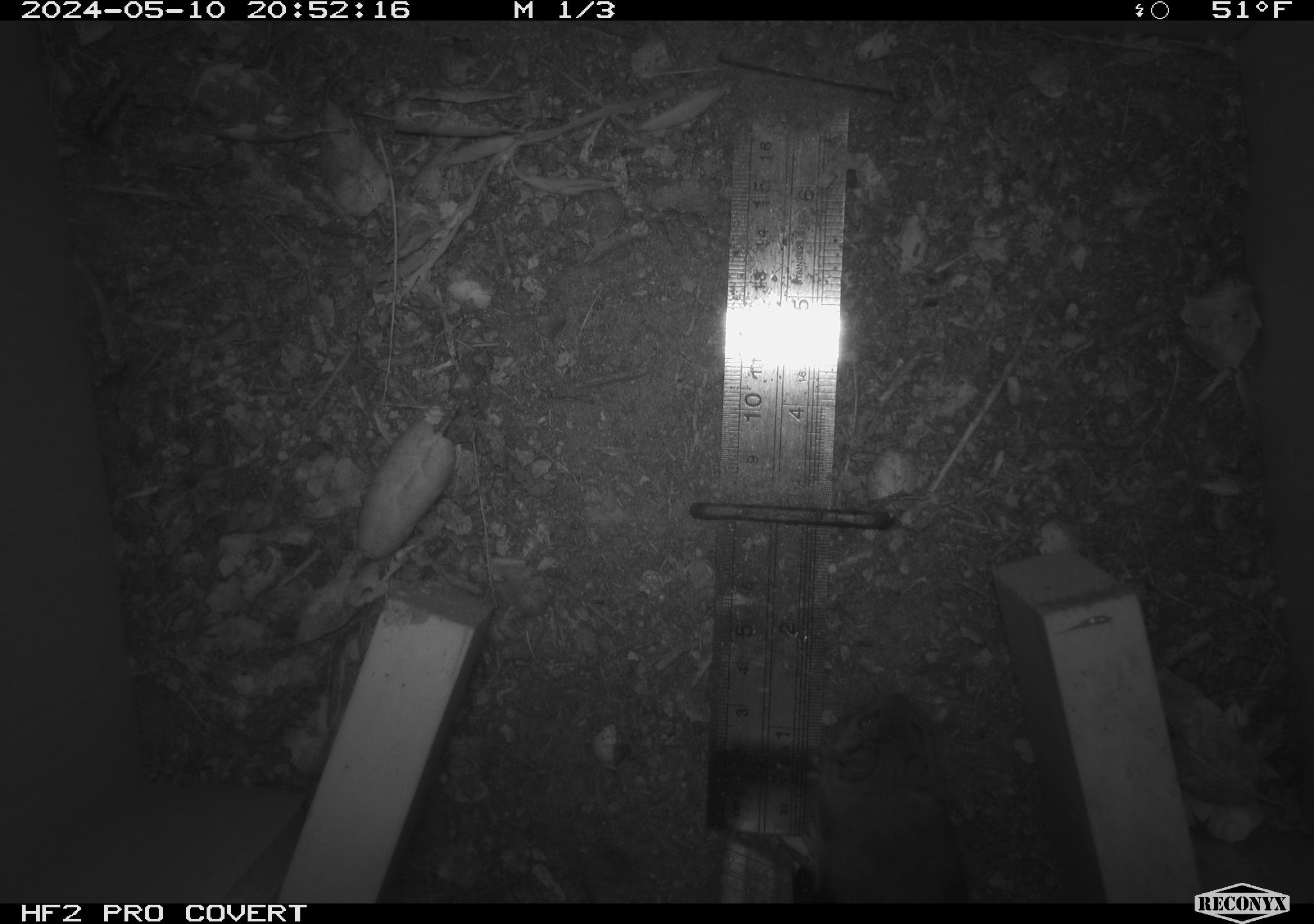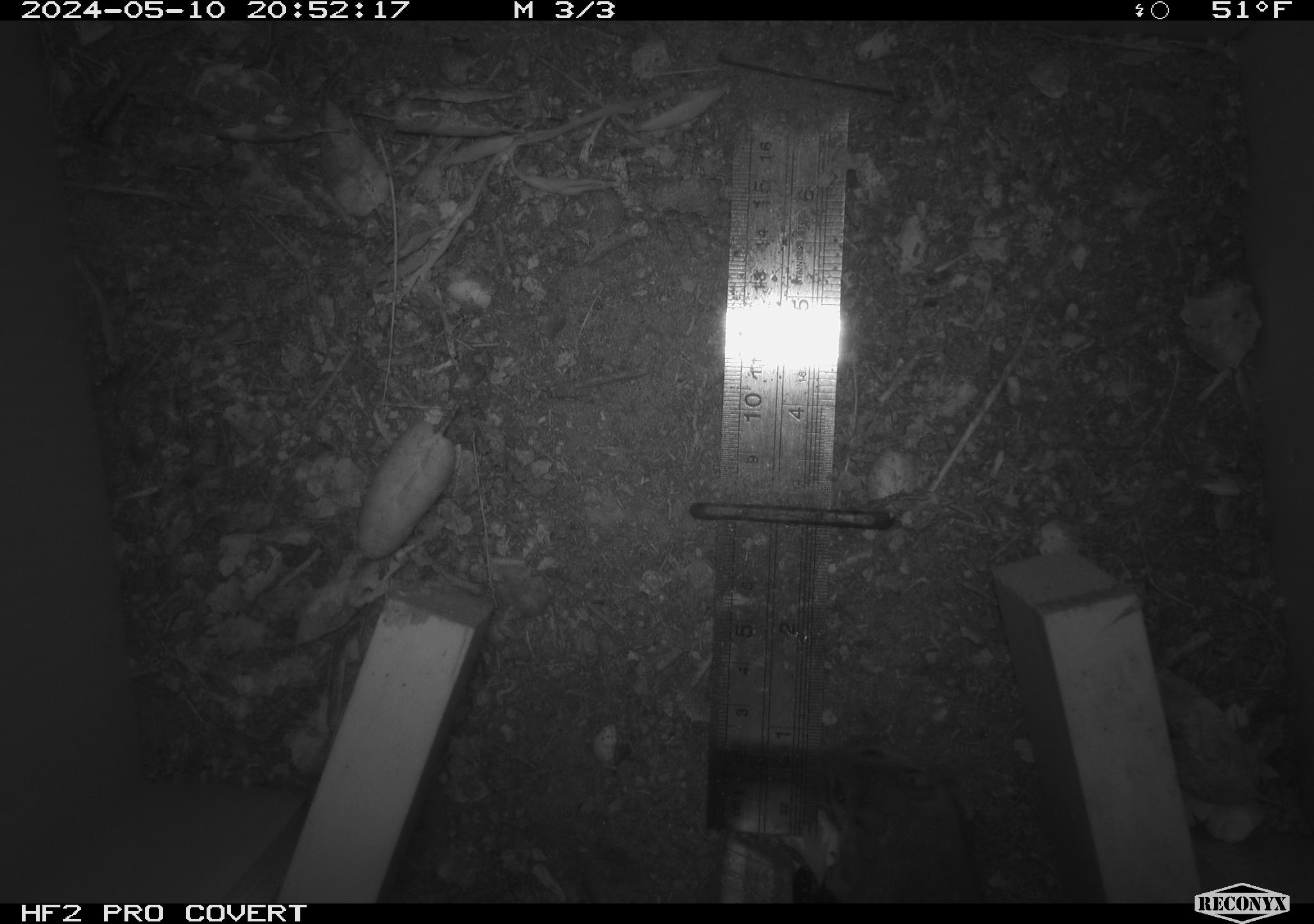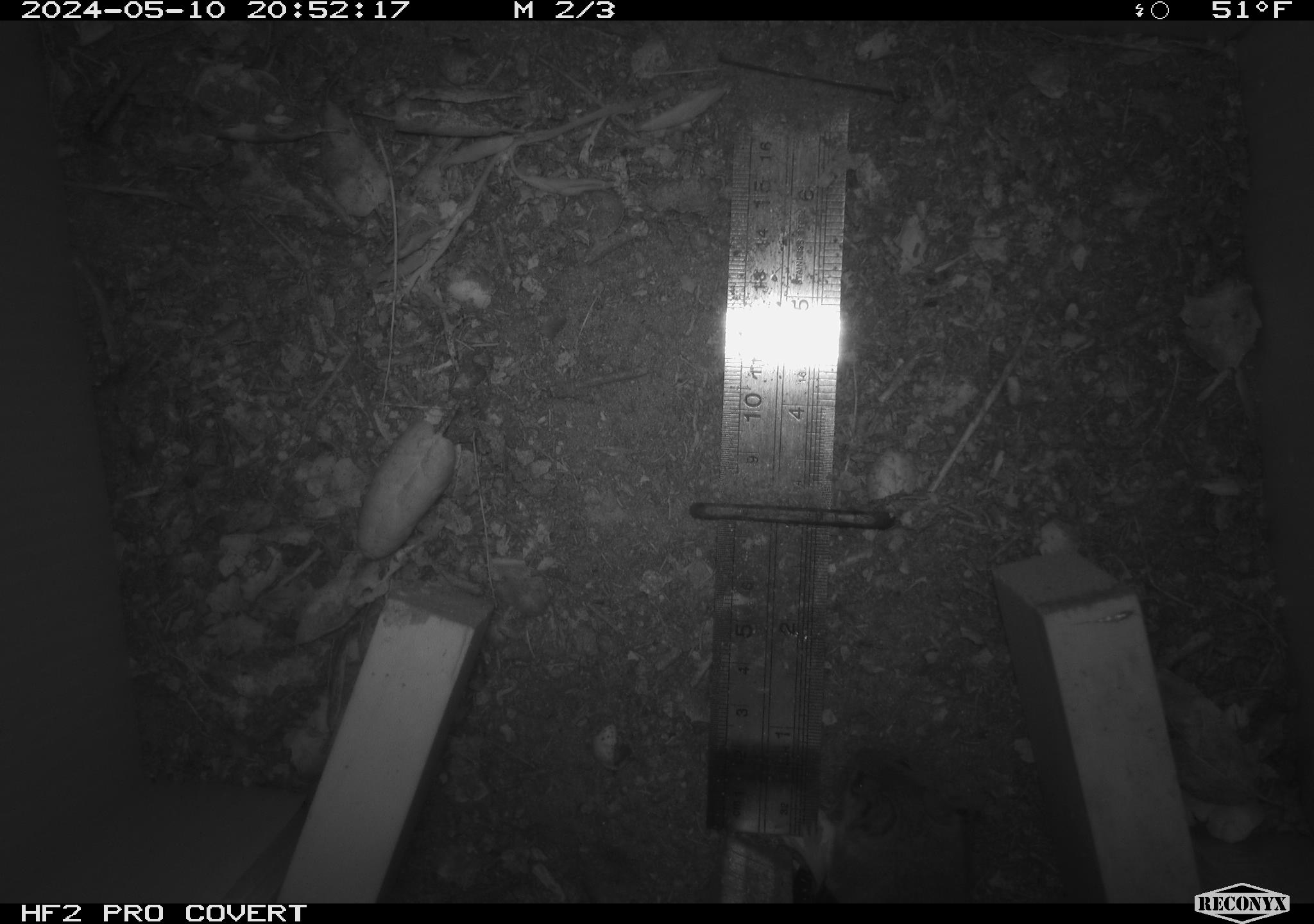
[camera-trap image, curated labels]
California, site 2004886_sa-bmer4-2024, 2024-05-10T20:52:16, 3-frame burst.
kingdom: Animalia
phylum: Chordata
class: Mammalia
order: Rodentia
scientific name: Rodentia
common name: mouse species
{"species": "mouse species (Rodentia)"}